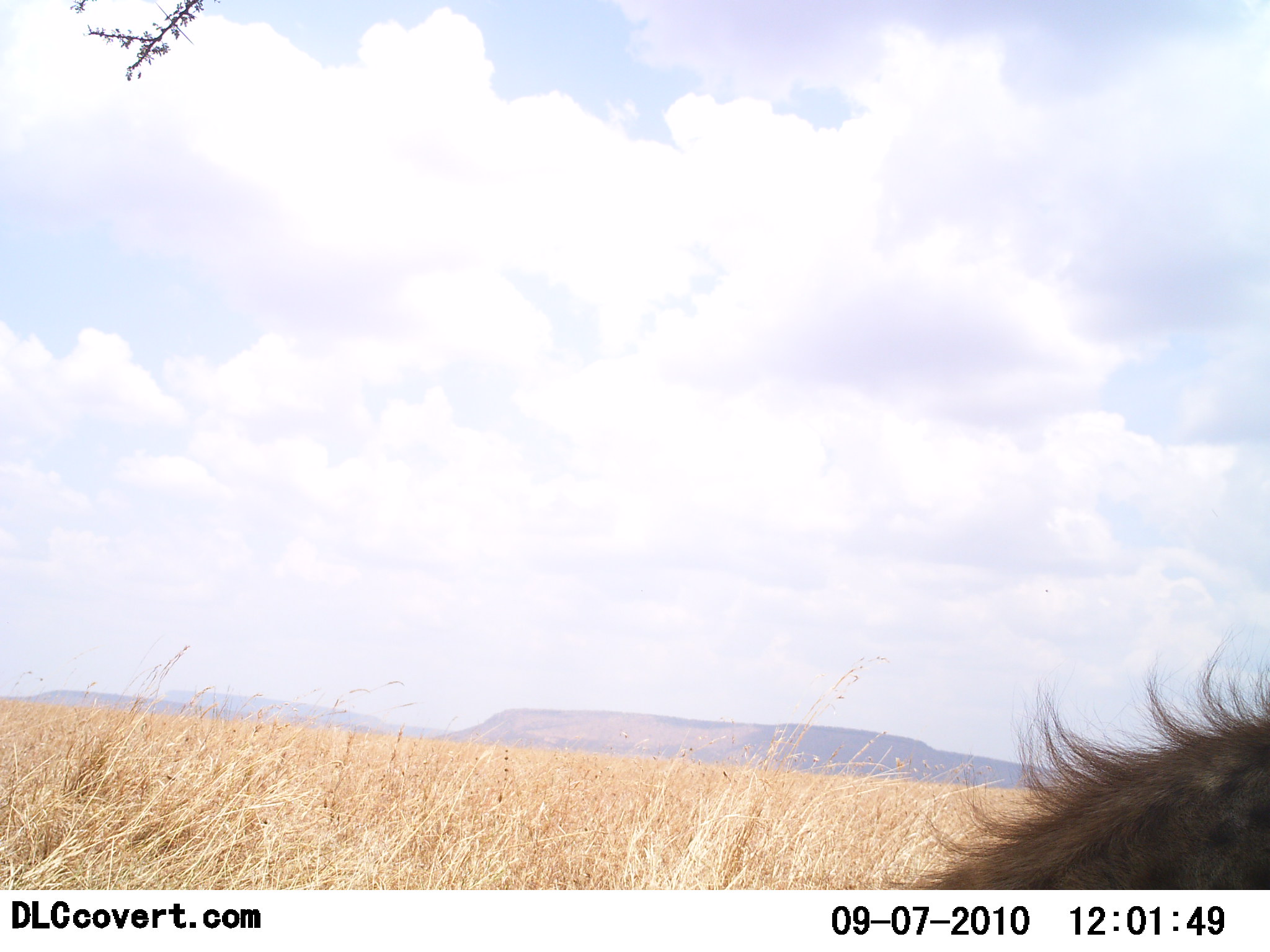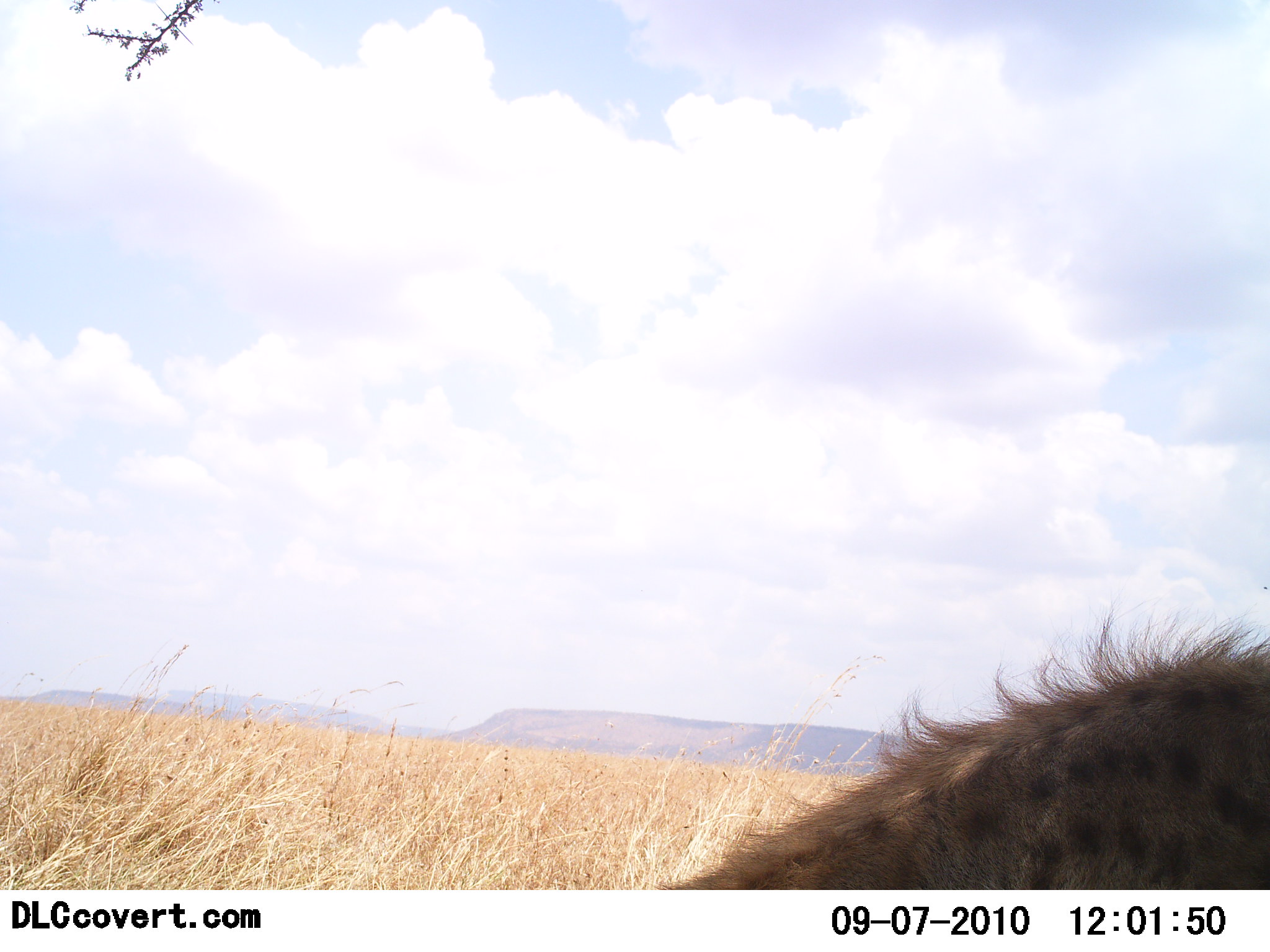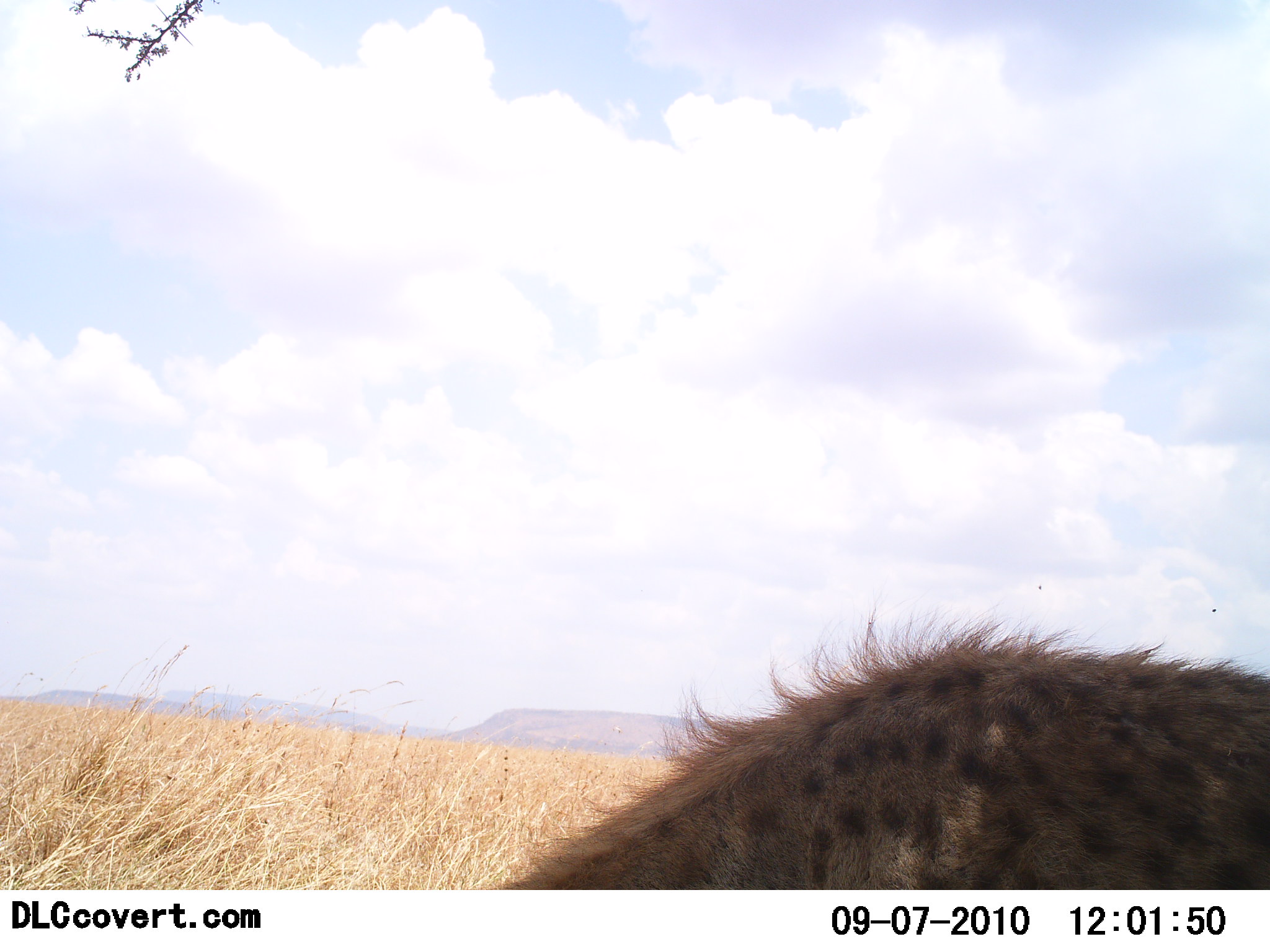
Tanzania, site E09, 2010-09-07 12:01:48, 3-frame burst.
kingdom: Animalia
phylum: Chordata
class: Mammalia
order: Carnivora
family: Hyaenidae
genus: Crocuta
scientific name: Crocuta crocuta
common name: spotted hyena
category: hyenaspotted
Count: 1.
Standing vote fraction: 38%.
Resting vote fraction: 0%.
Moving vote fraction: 62%.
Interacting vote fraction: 0%.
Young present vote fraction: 0%.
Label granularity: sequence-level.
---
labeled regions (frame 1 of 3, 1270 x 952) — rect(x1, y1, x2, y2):
animal: rect(886, 623, 1270, 890)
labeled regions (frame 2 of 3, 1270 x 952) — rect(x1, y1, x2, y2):
animal: rect(653, 580, 1270, 891)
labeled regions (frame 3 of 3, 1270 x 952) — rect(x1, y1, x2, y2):
animal: rect(497, 586, 1270, 888)